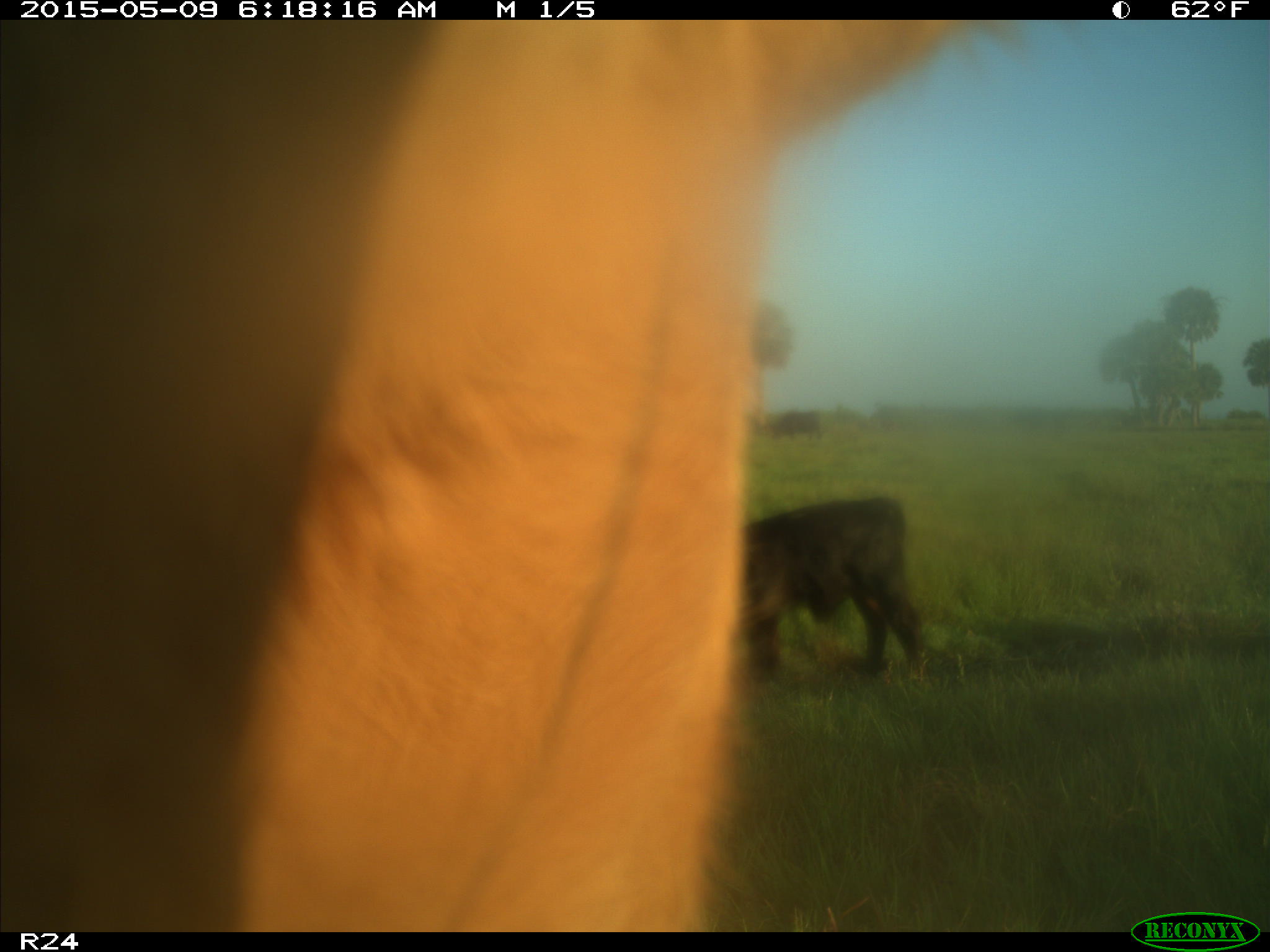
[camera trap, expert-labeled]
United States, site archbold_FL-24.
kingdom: Animalia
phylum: Chordata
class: Mammalia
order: Artiodactyla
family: Bovidae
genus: Bos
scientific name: Bos taurus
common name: domestic cow